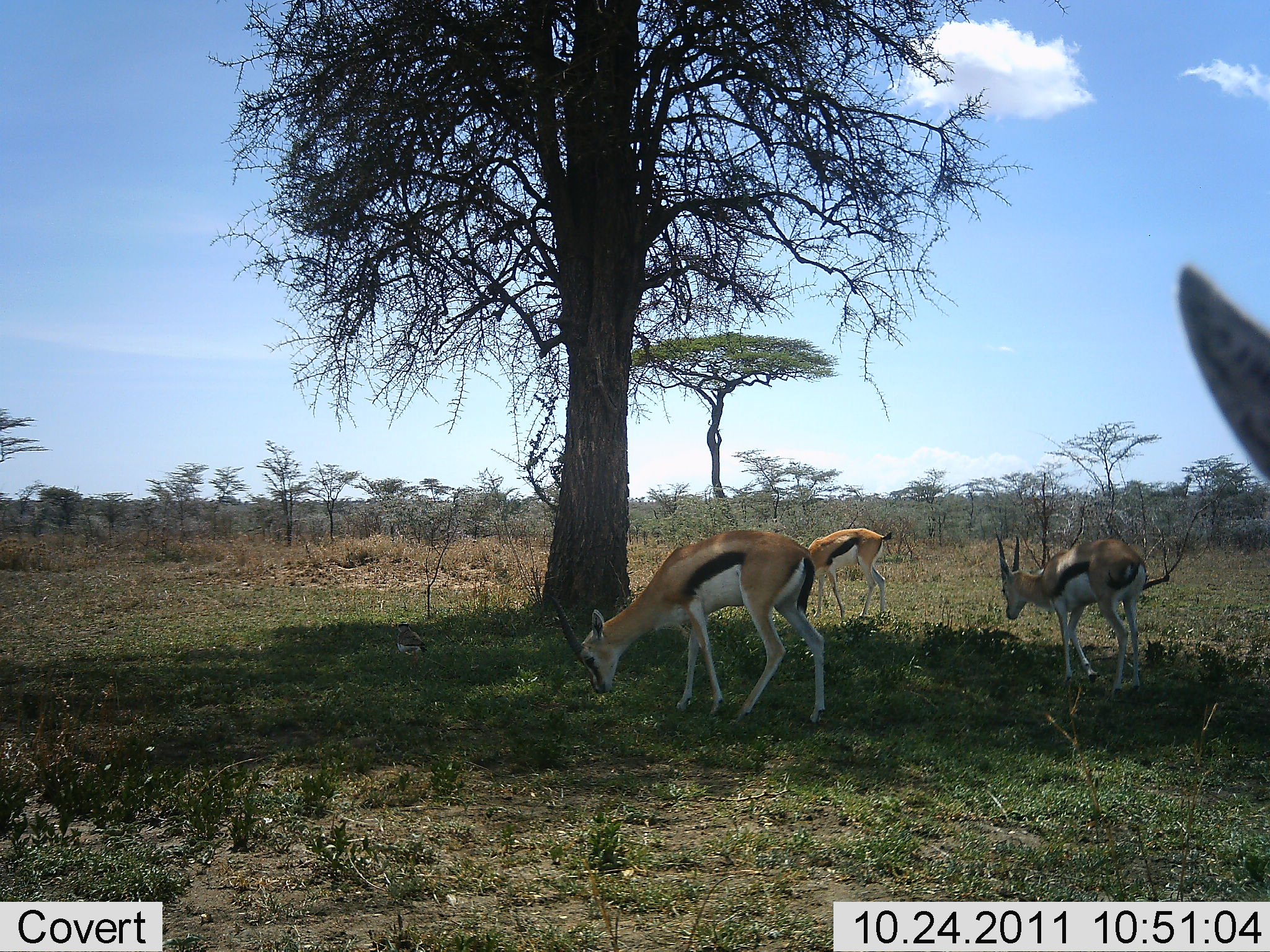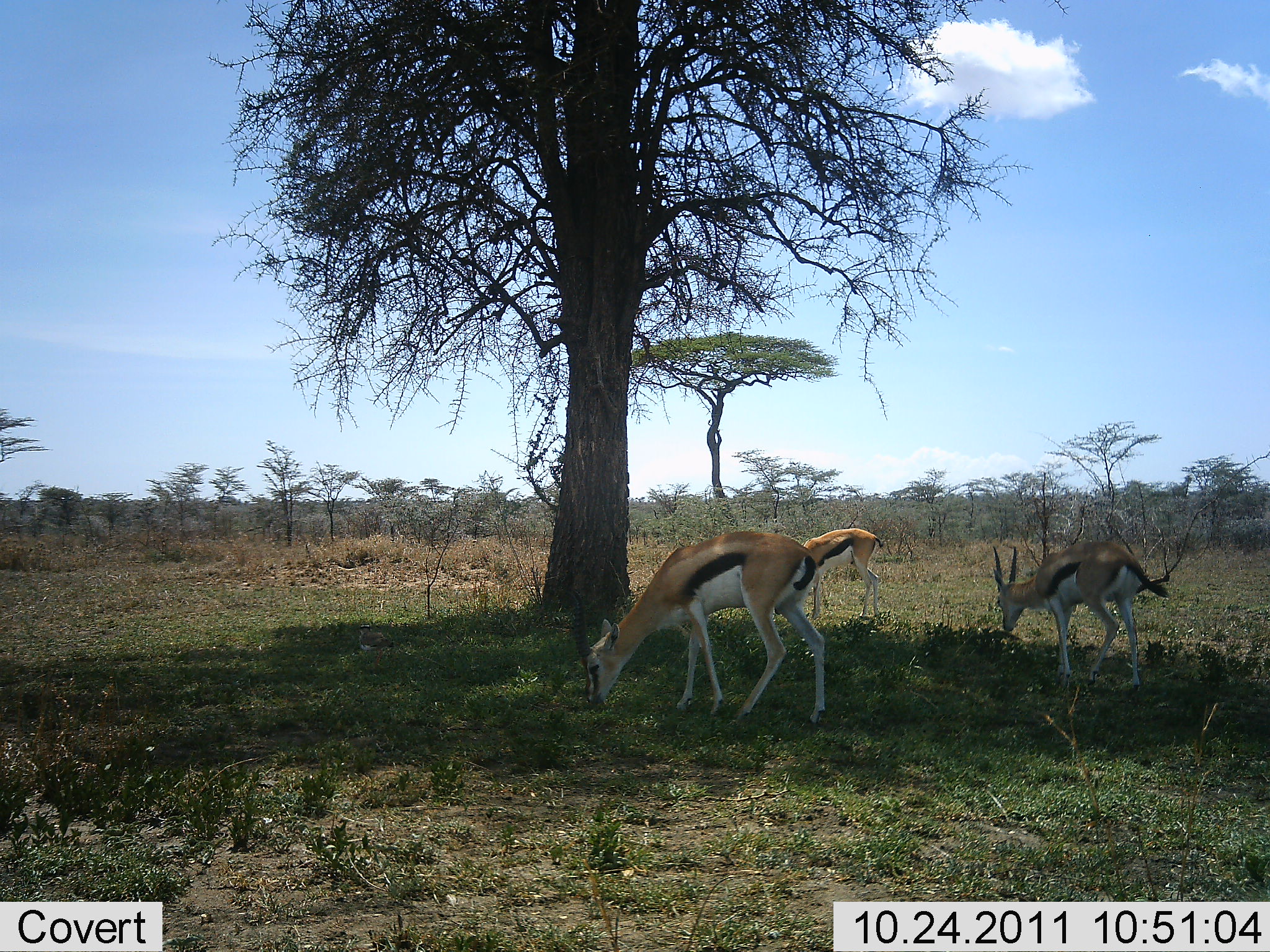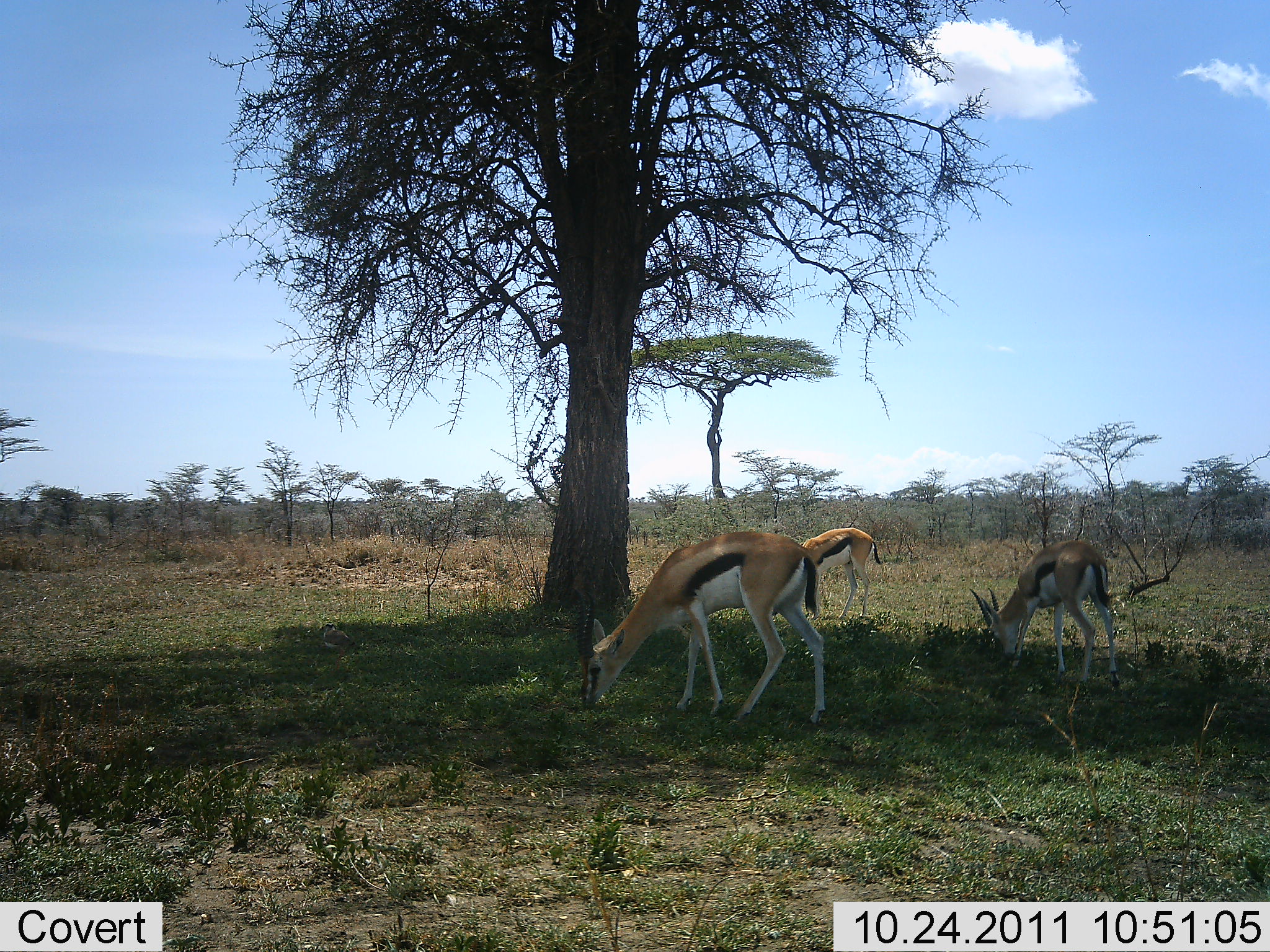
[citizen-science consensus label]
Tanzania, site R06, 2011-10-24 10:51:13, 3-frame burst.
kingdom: Animalia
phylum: Chordata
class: Mammalia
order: Artiodactyla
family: Bovidae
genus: Eudorcas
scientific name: Eudorcas thomsonii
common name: thomson's gazelle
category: gazellethomsons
Gazellethomsons (thomson's gazelle) (Eudorcas thomsonii), count 4. Behavior (volunteer vote fractions): standing 18%, resting 0%, moving 9%, interacting 0%. Young present (vote fraction): 0%. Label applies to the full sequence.